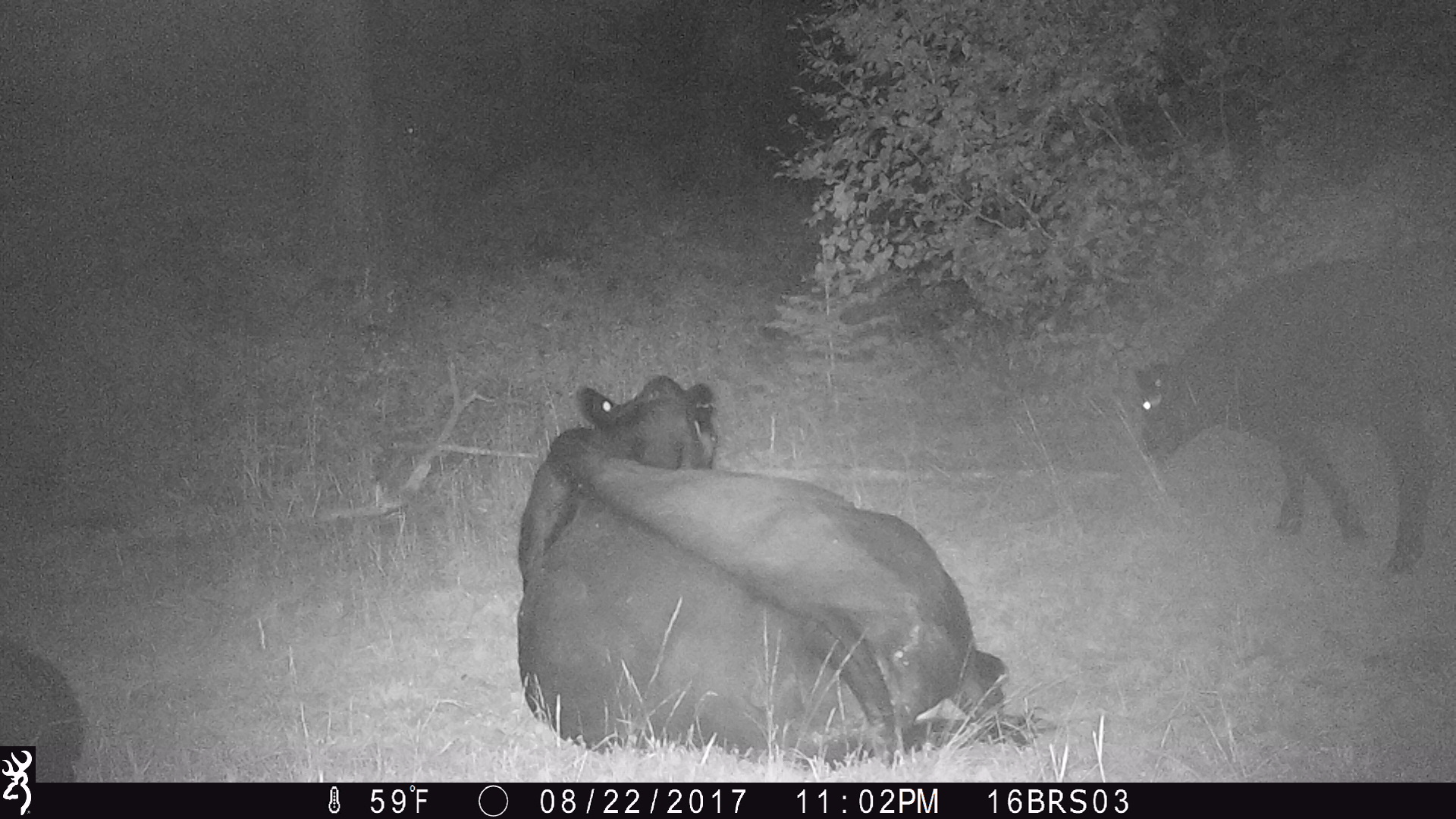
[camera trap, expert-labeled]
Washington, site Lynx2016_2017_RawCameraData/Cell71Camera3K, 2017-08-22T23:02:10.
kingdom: Animalia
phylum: Chordata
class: Mammalia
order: Artiodactyla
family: Bovidae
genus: Bos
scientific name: Bos taurus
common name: domestic cattle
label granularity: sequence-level